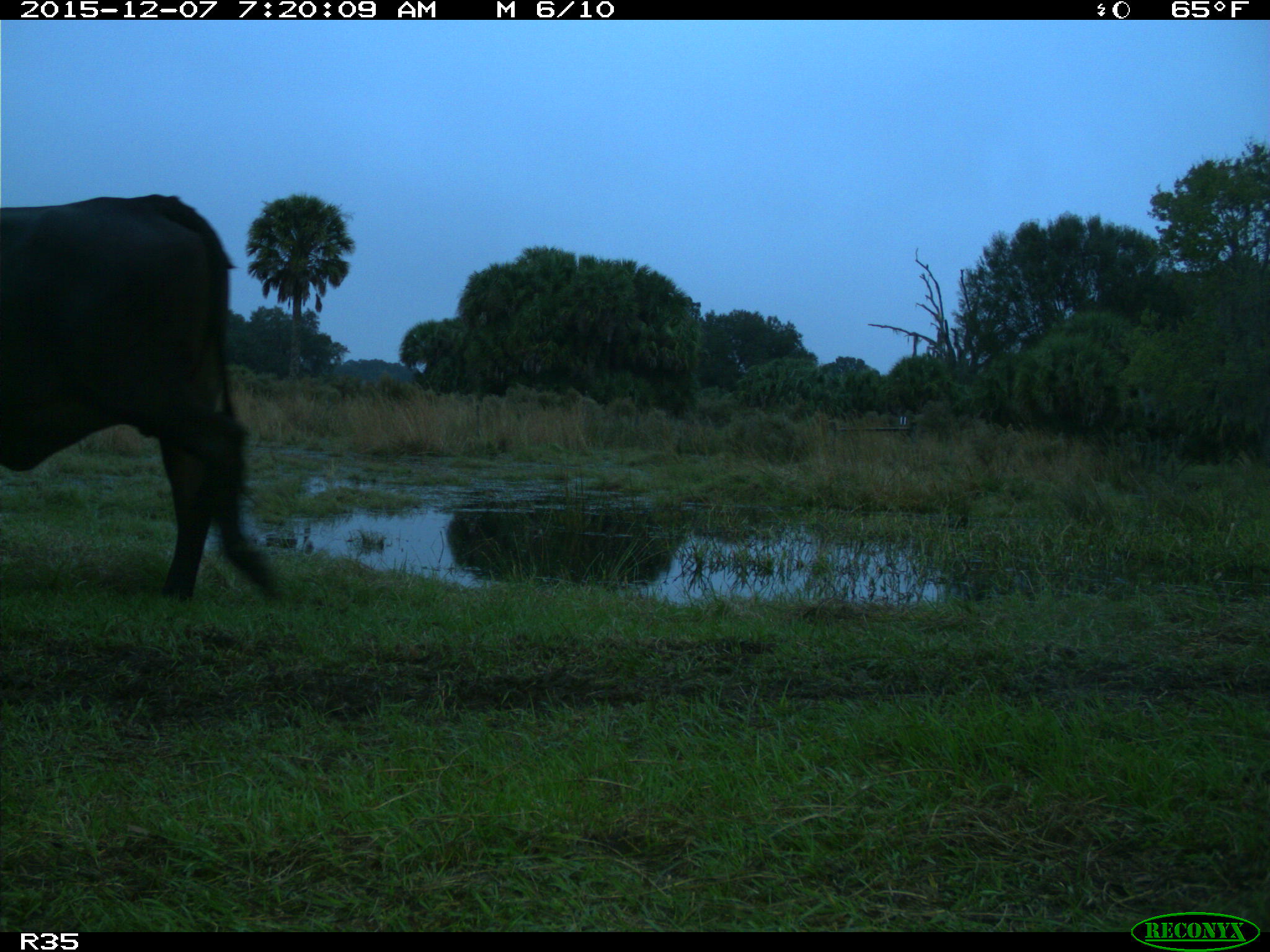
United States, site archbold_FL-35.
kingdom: Animalia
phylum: Chordata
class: Mammalia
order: Artiodactyla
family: Bovidae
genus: Bos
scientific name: Bos taurus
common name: domestic cow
Bos taurus (domestic cow).